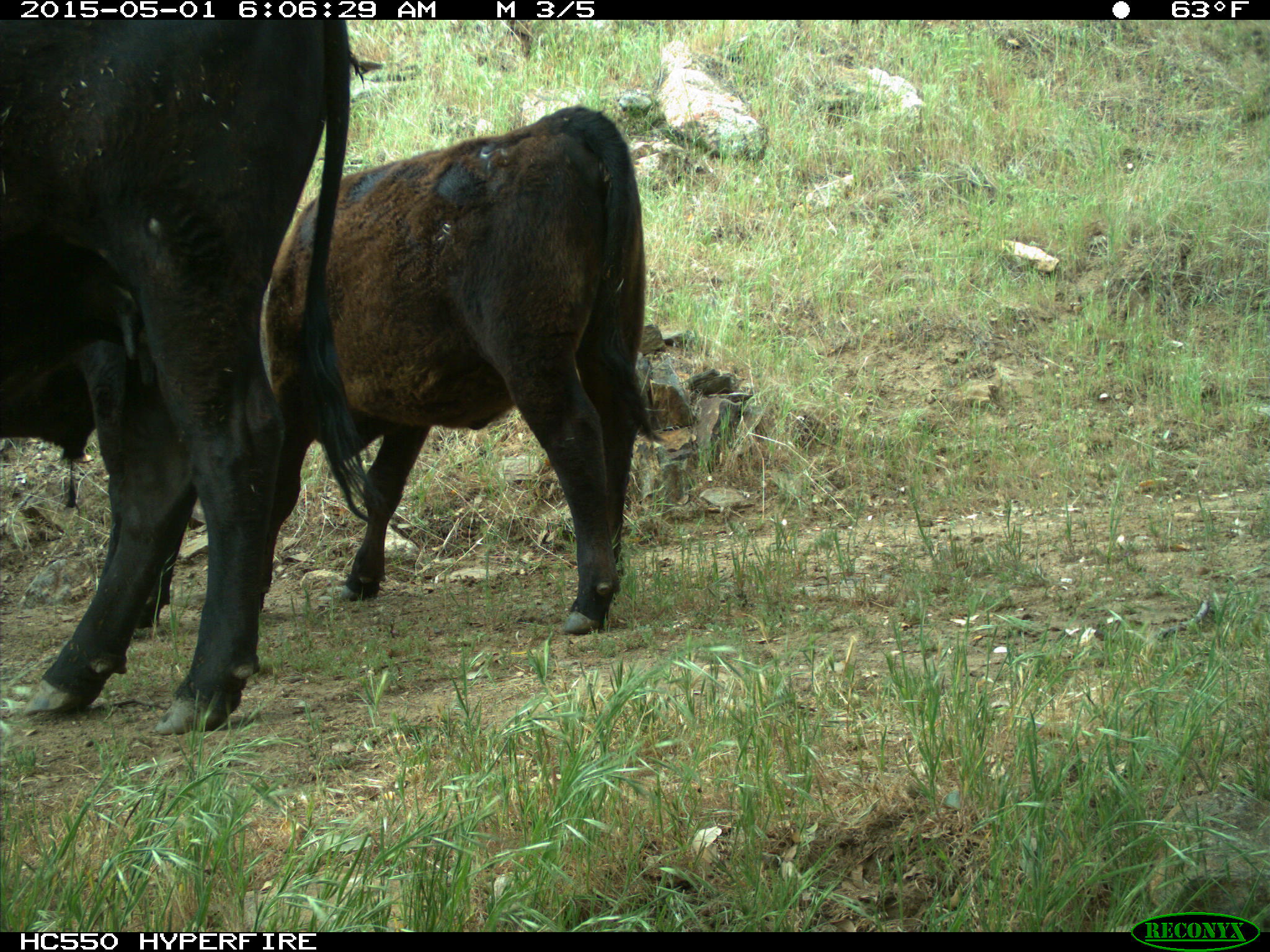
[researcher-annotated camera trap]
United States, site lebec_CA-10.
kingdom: Animalia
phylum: Chordata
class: Mammalia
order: Artiodactyla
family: Bovidae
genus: Bos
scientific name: Bos taurus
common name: domestic cow